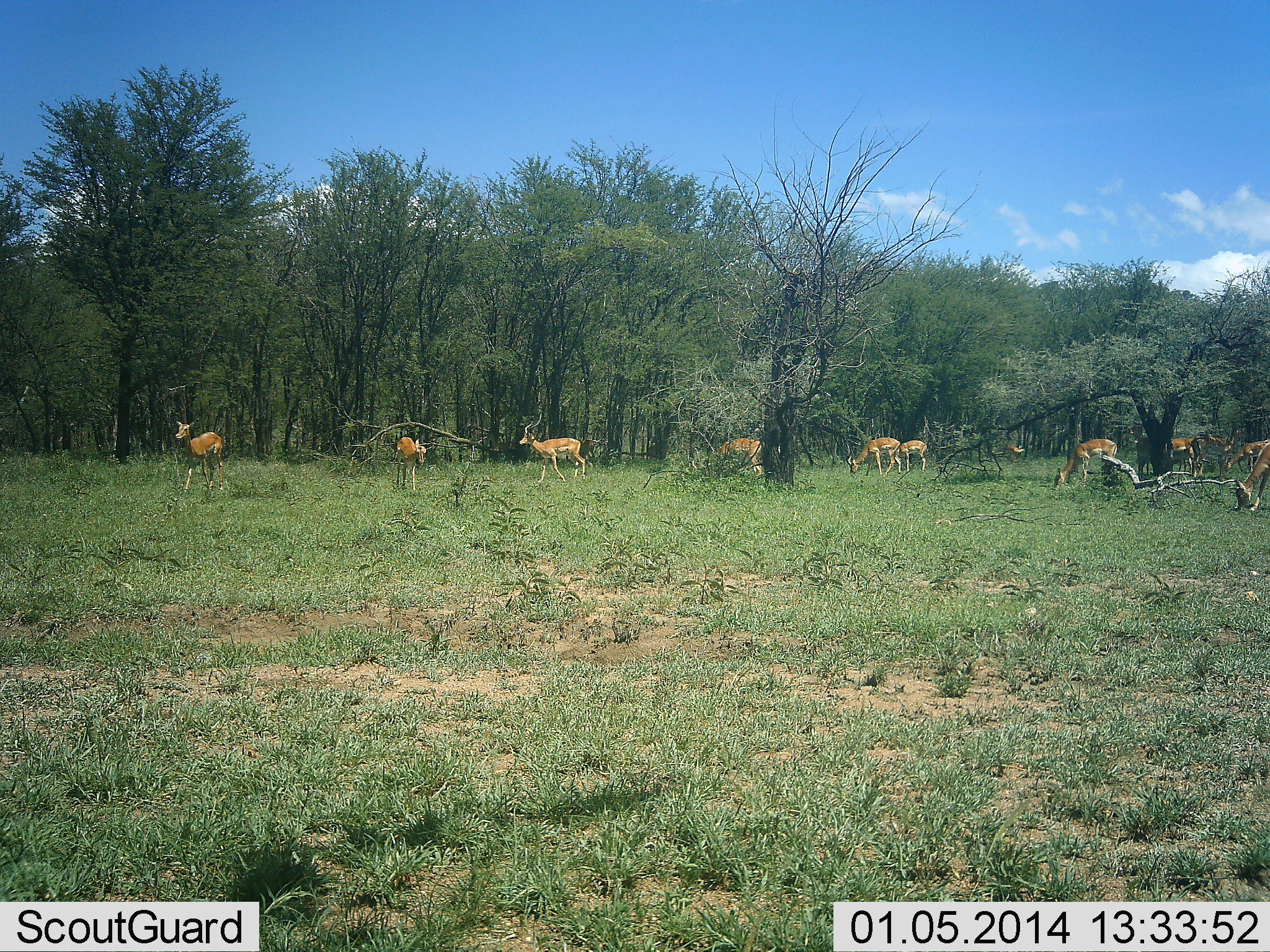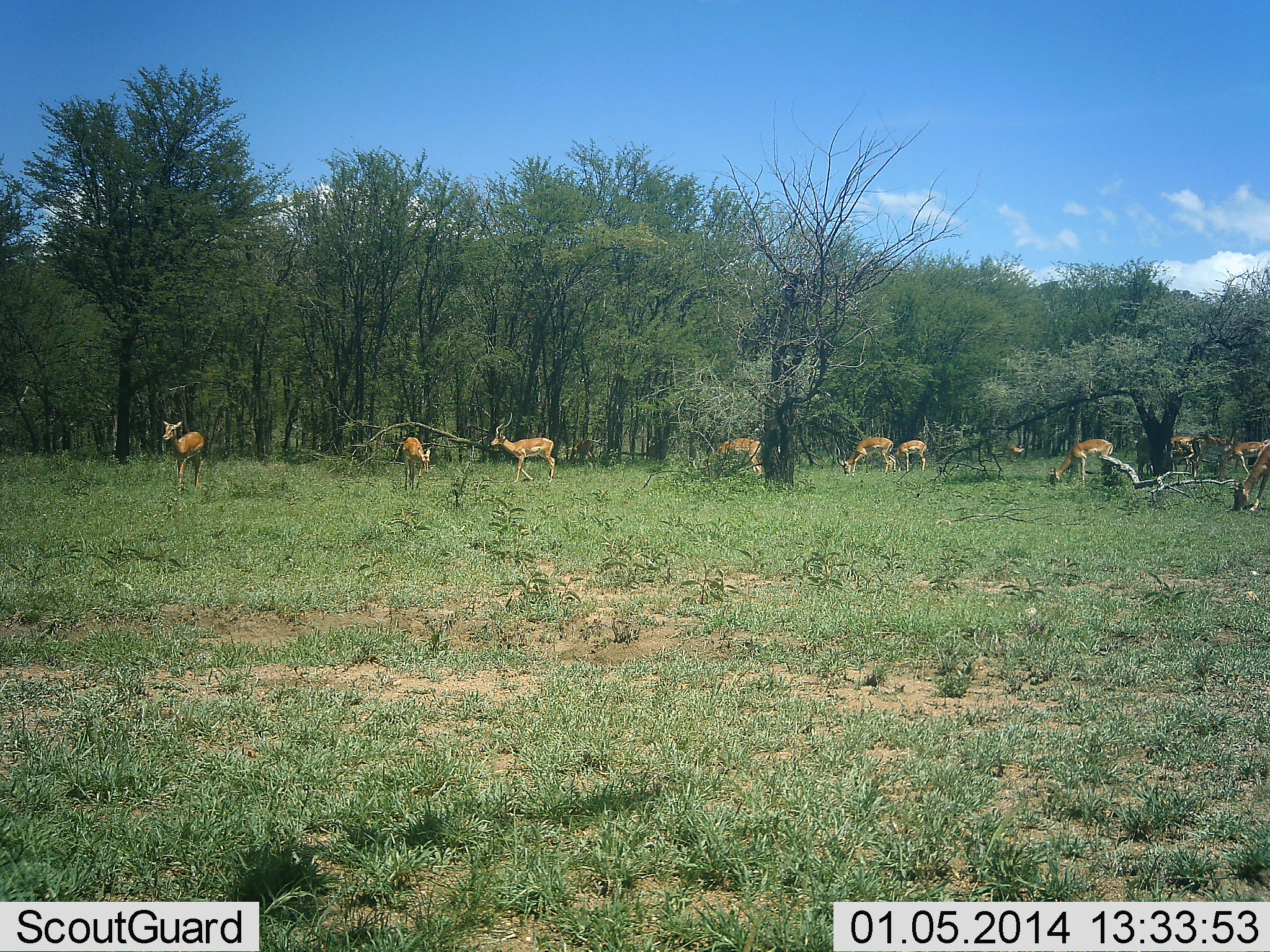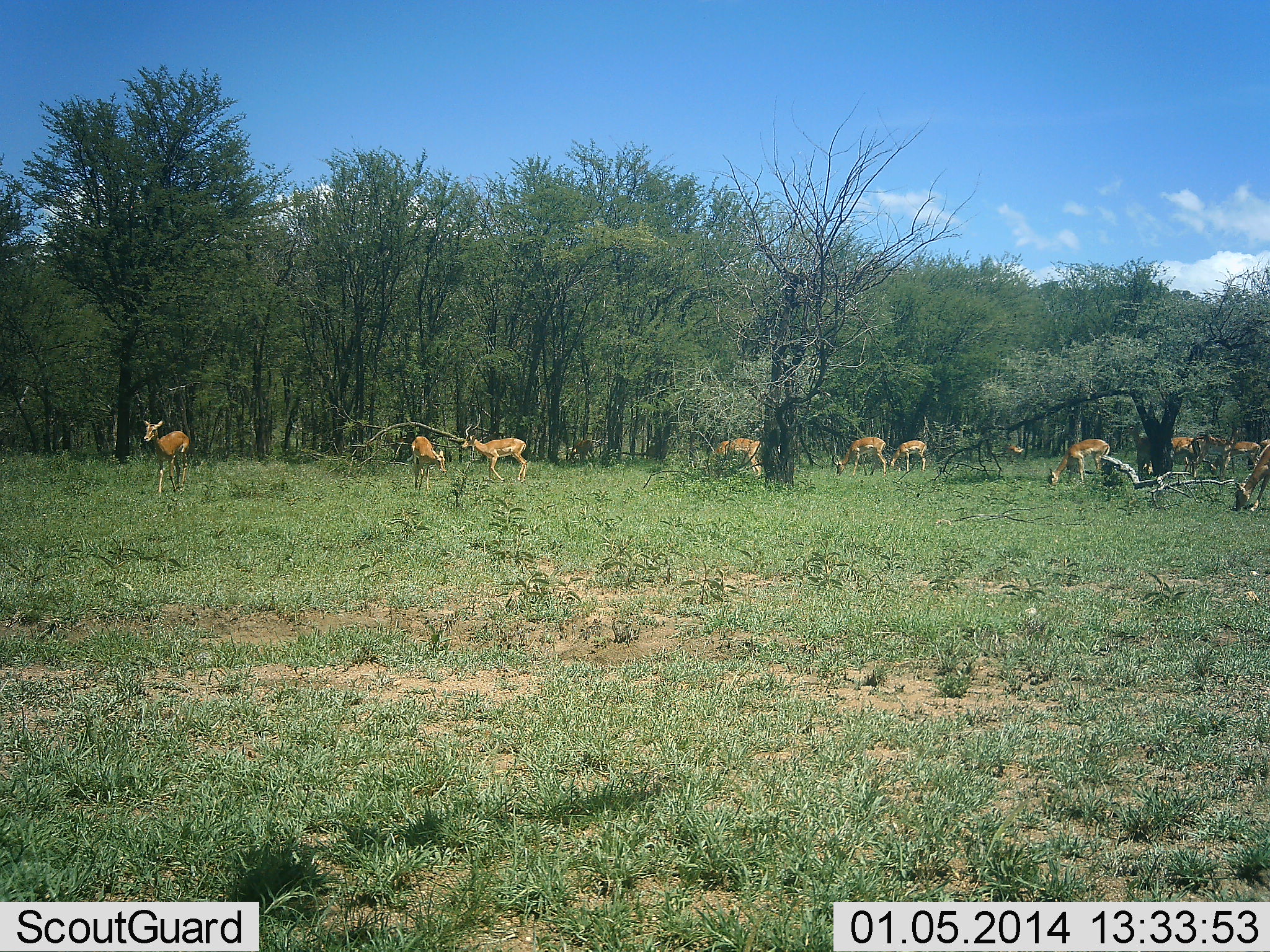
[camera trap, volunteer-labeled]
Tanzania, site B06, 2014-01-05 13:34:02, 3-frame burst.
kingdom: Animalia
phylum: Chordata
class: Mammalia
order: Artiodactyla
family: Bovidae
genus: Aepyceros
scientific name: Aepyceros melampus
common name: impala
Impala (Aepyceros melampus), count 10. Behavior (volunteer vote fractions): standing 70%, resting 0%, moving 50%, interacting 0%. Young present (vote fraction): 0%. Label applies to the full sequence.